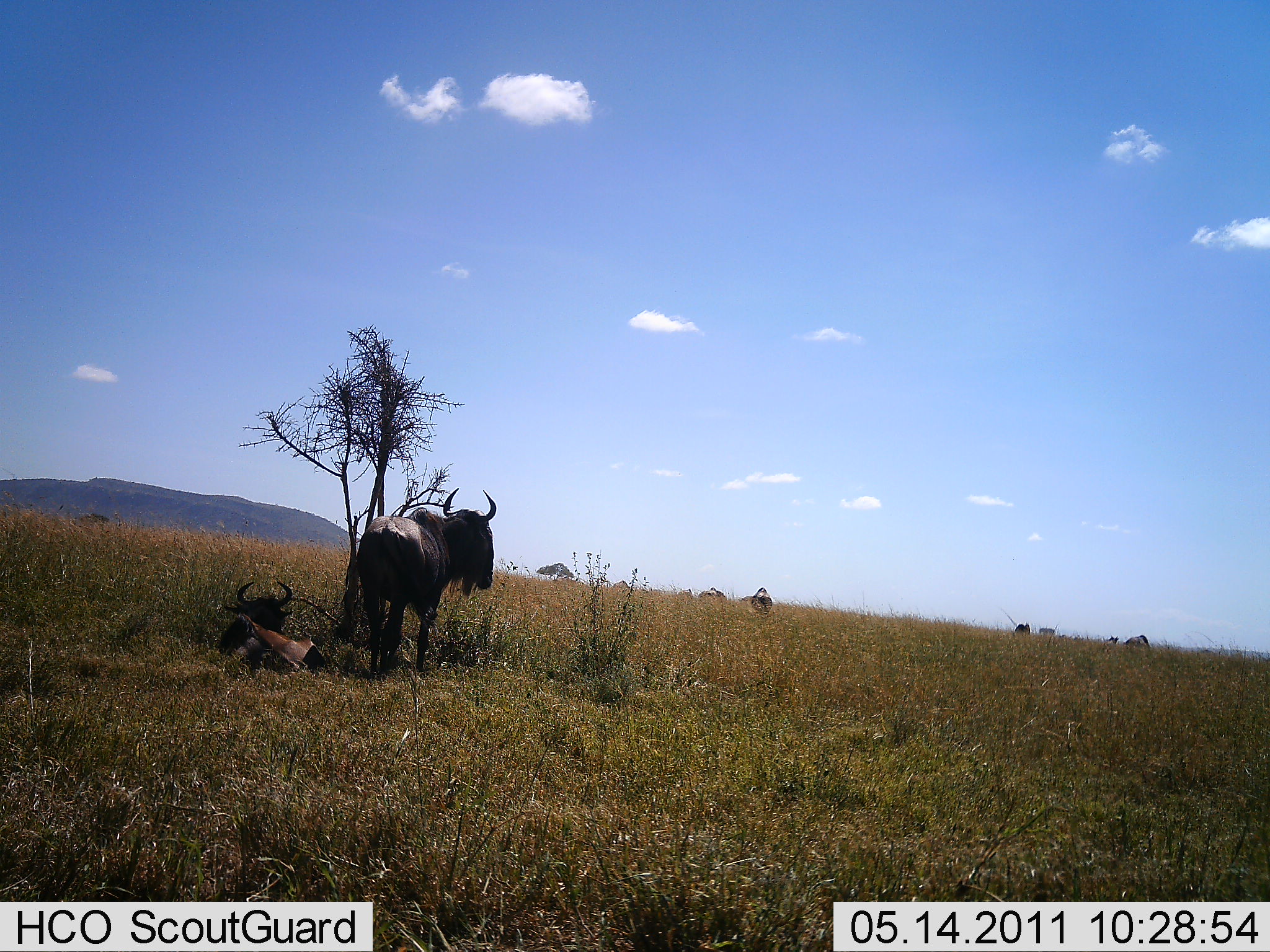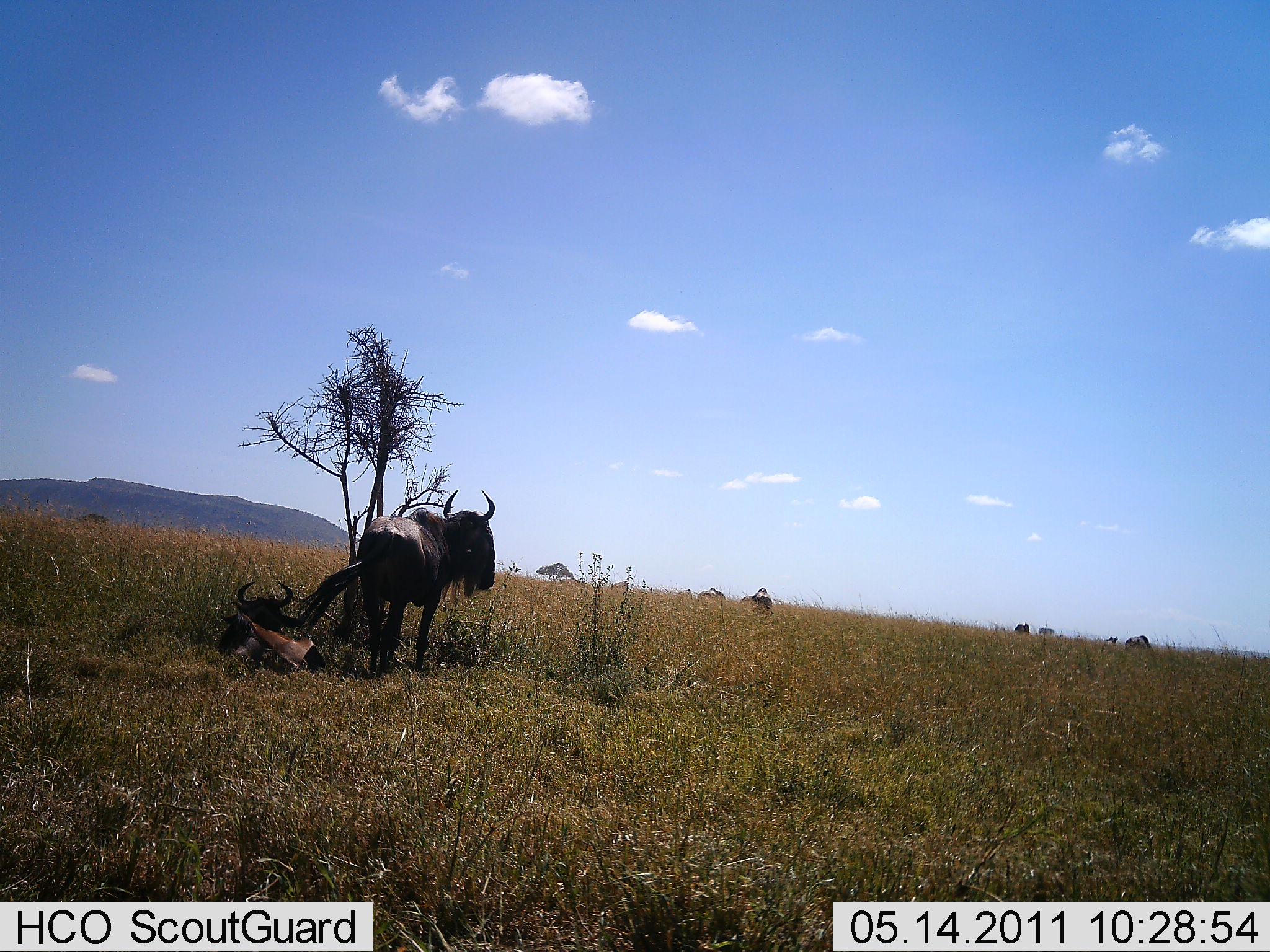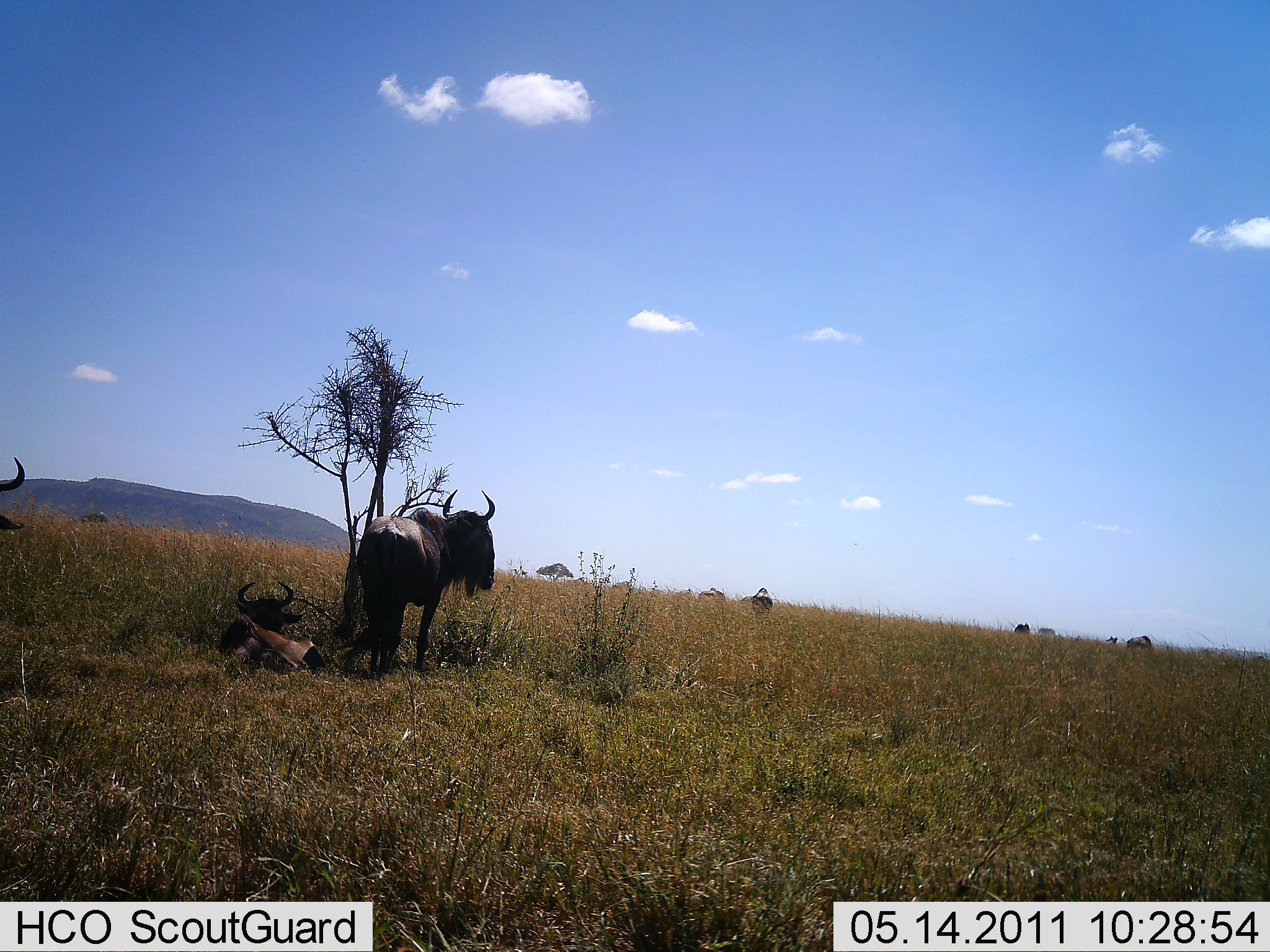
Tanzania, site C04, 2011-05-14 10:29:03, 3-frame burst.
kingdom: Animalia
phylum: Chordata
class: Mammalia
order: Artiodactyla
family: Bovidae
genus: Connochaetes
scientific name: Connochaetes taurinus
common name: blue wildebeest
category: wildebeest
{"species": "wildebeest (blue wildebeest) (Connochaetes taurinus)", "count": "6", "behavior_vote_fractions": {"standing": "80%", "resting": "100%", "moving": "30%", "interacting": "0%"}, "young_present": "30%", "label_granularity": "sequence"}